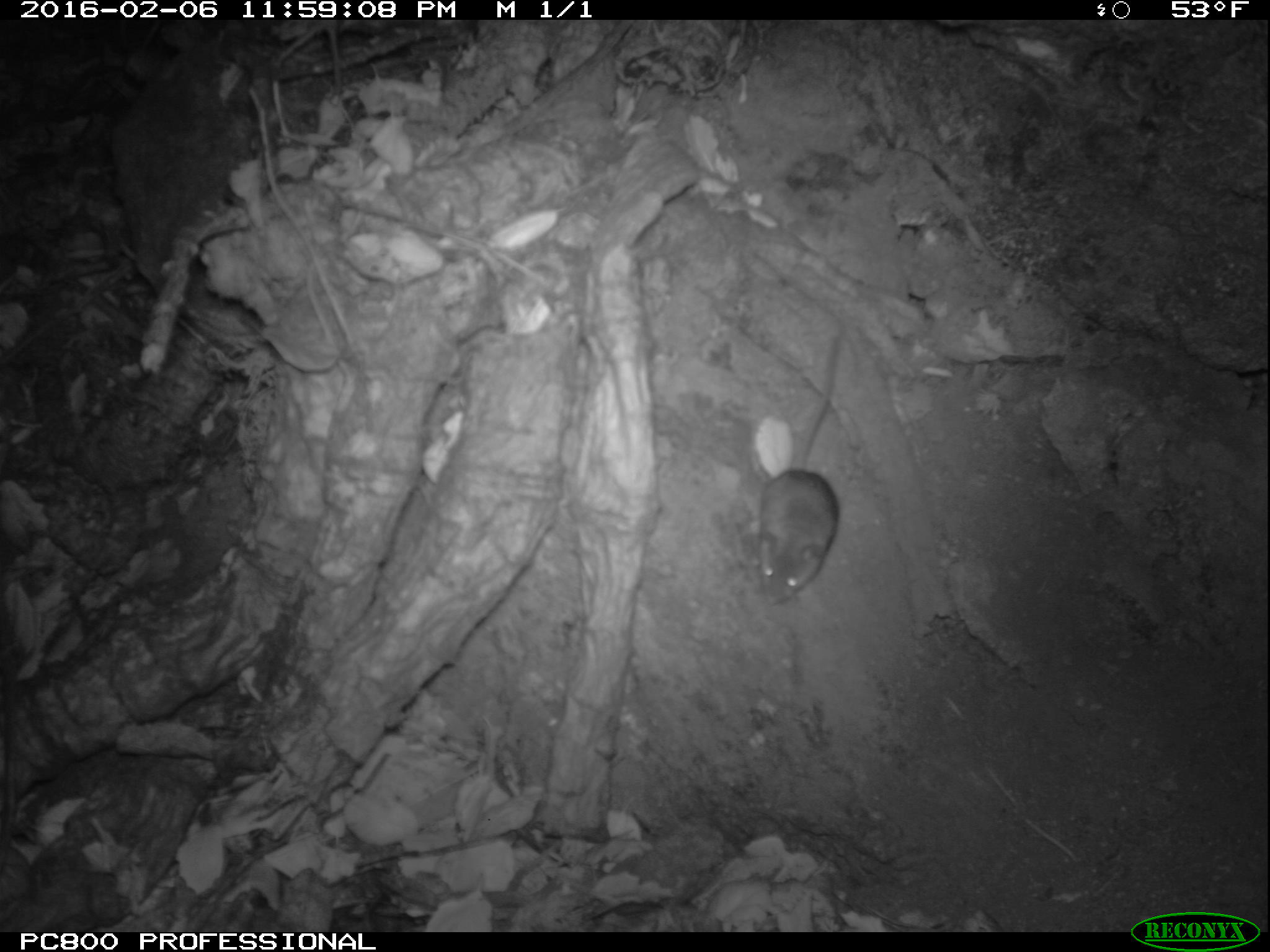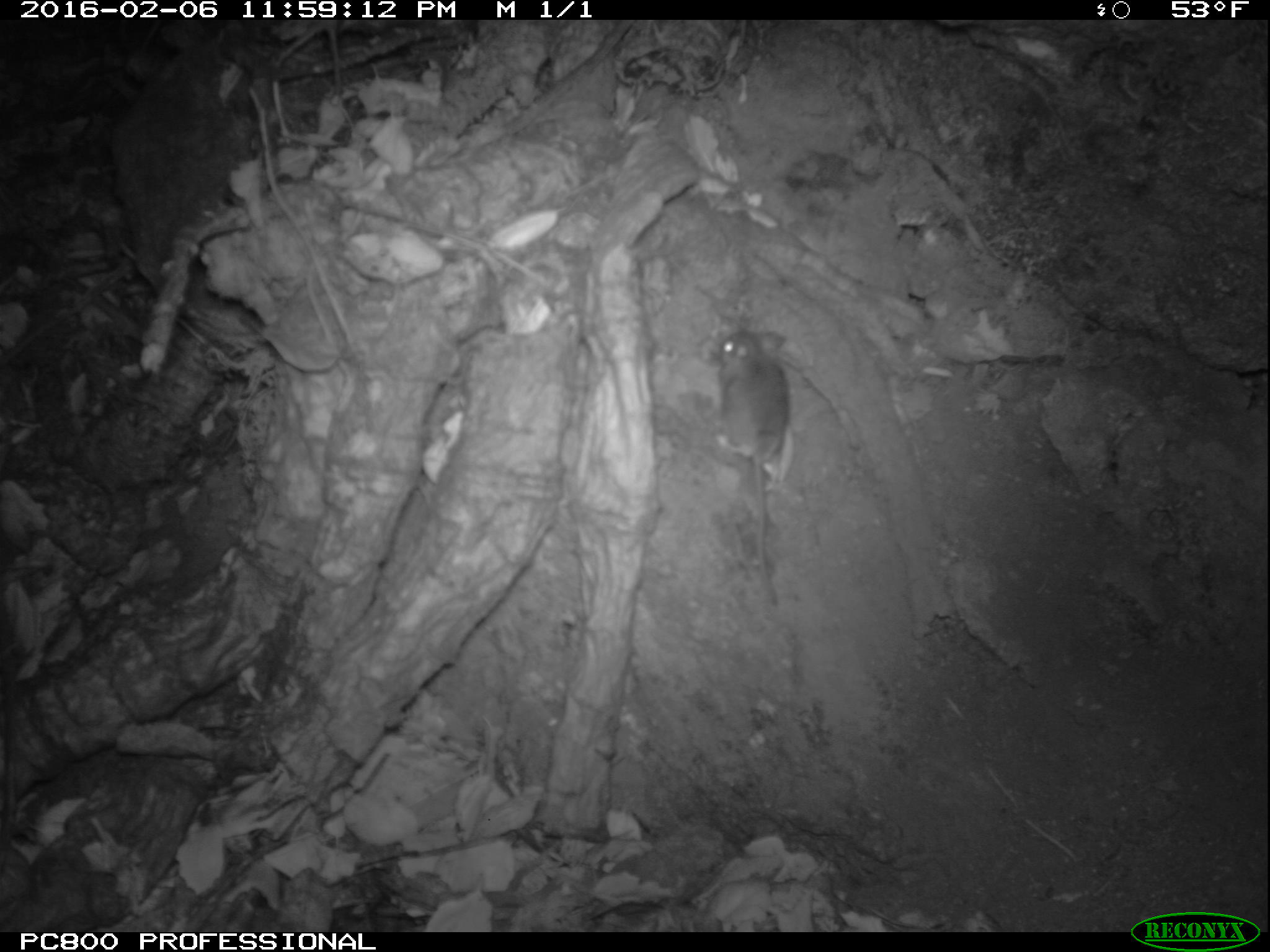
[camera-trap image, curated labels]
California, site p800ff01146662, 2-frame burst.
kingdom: Animalia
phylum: Chordata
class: Mammalia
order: Rodentia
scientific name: Rodentia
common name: rodent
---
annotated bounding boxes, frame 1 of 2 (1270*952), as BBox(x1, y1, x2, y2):
rodent: BBox(758, 335, 841, 606)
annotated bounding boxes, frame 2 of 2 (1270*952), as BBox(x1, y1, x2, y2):
rodent: BBox(713, 332, 796, 607)